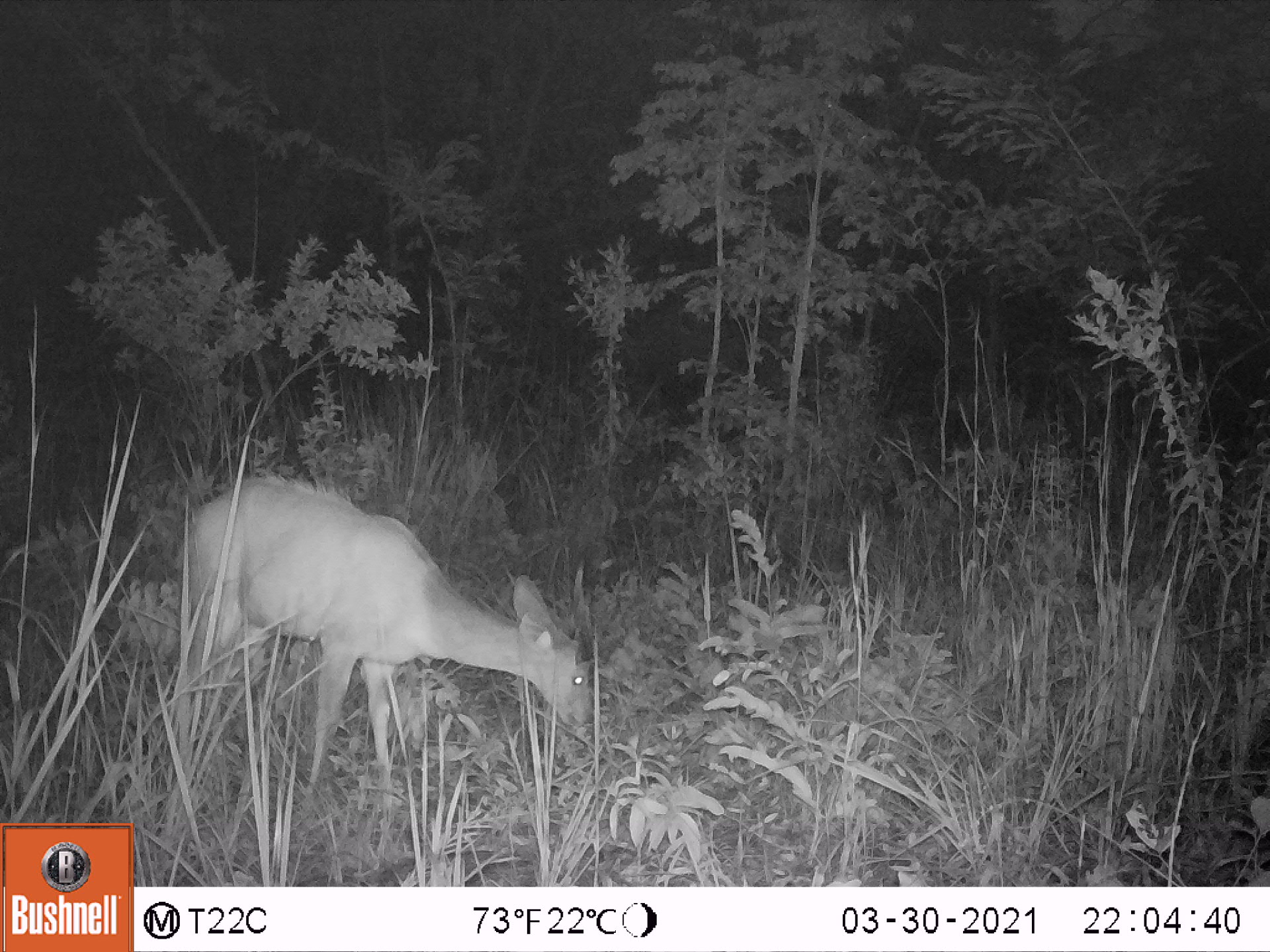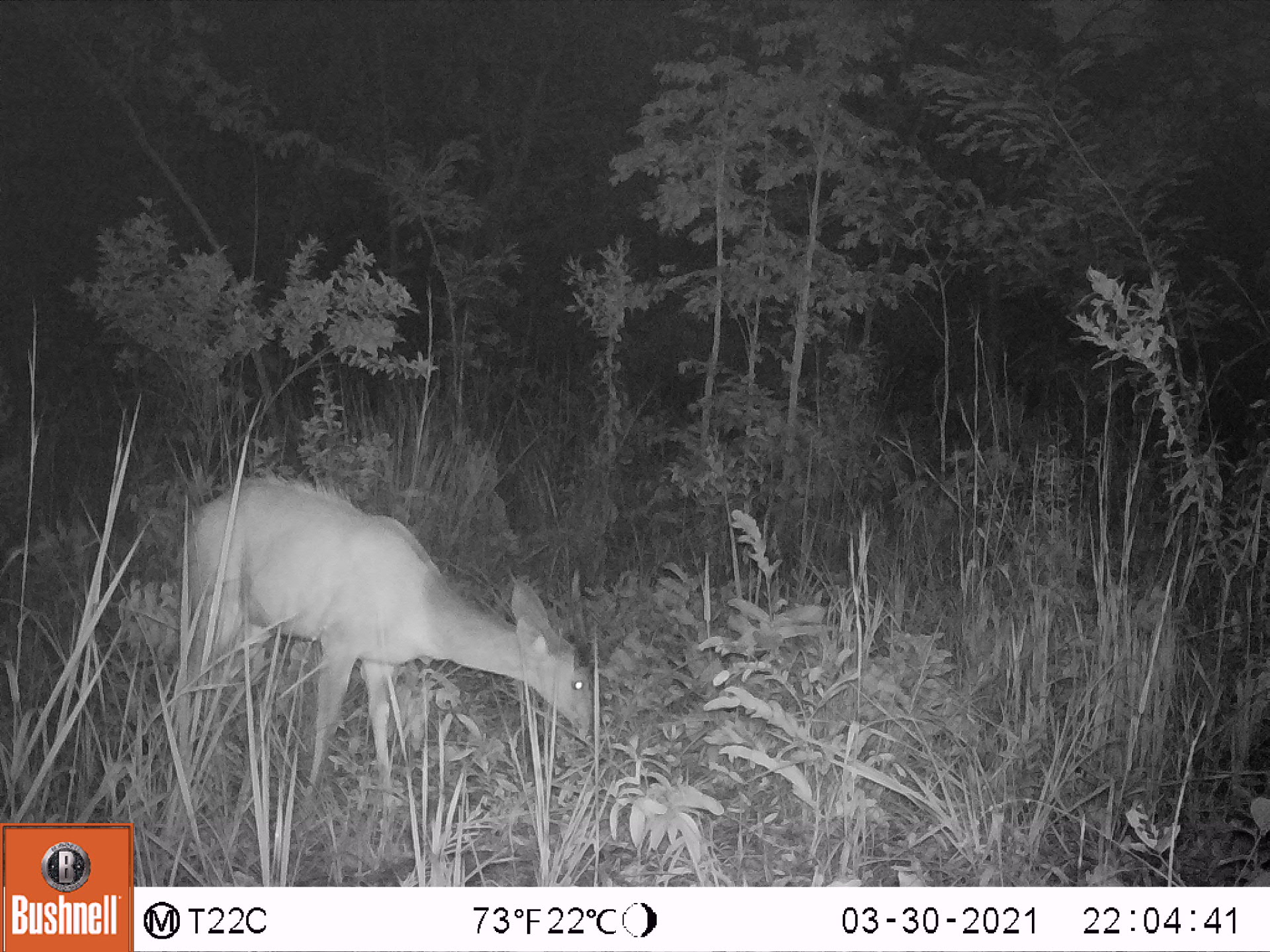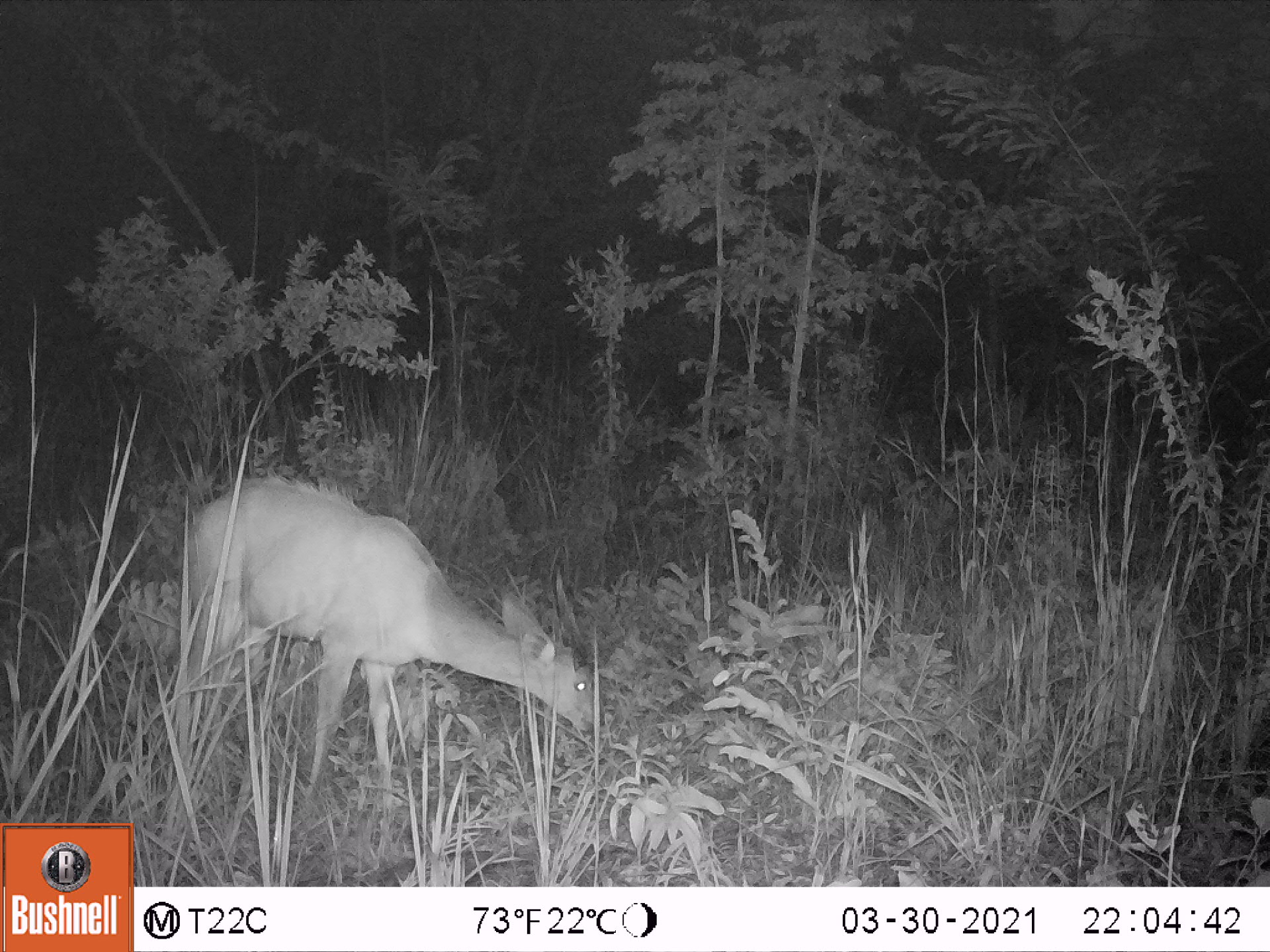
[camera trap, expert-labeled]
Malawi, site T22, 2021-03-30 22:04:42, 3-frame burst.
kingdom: Animalia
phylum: Chordata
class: Mammalia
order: Artiodactyla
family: Bovidae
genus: Tragelaphus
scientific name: Tragelaphus sylvaticus sylvaticus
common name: cape bushbuck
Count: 1.